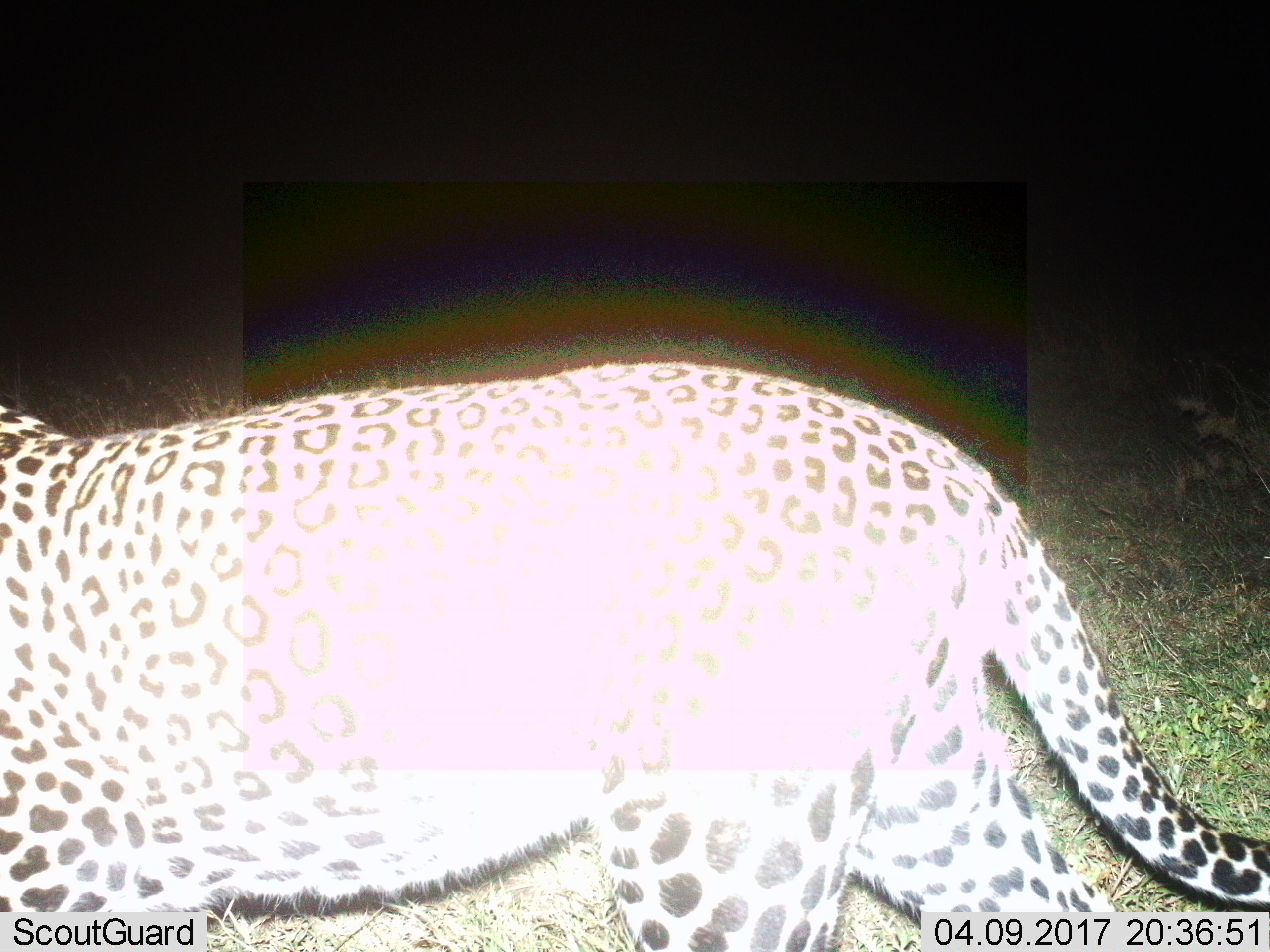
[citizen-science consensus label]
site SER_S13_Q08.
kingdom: Animalia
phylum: Chordata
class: Mammalia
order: Carnivora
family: Felidae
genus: Panthera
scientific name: Panthera pardus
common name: leopard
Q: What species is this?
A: Leopard (Panthera pardus).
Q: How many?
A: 1.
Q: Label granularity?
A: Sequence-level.